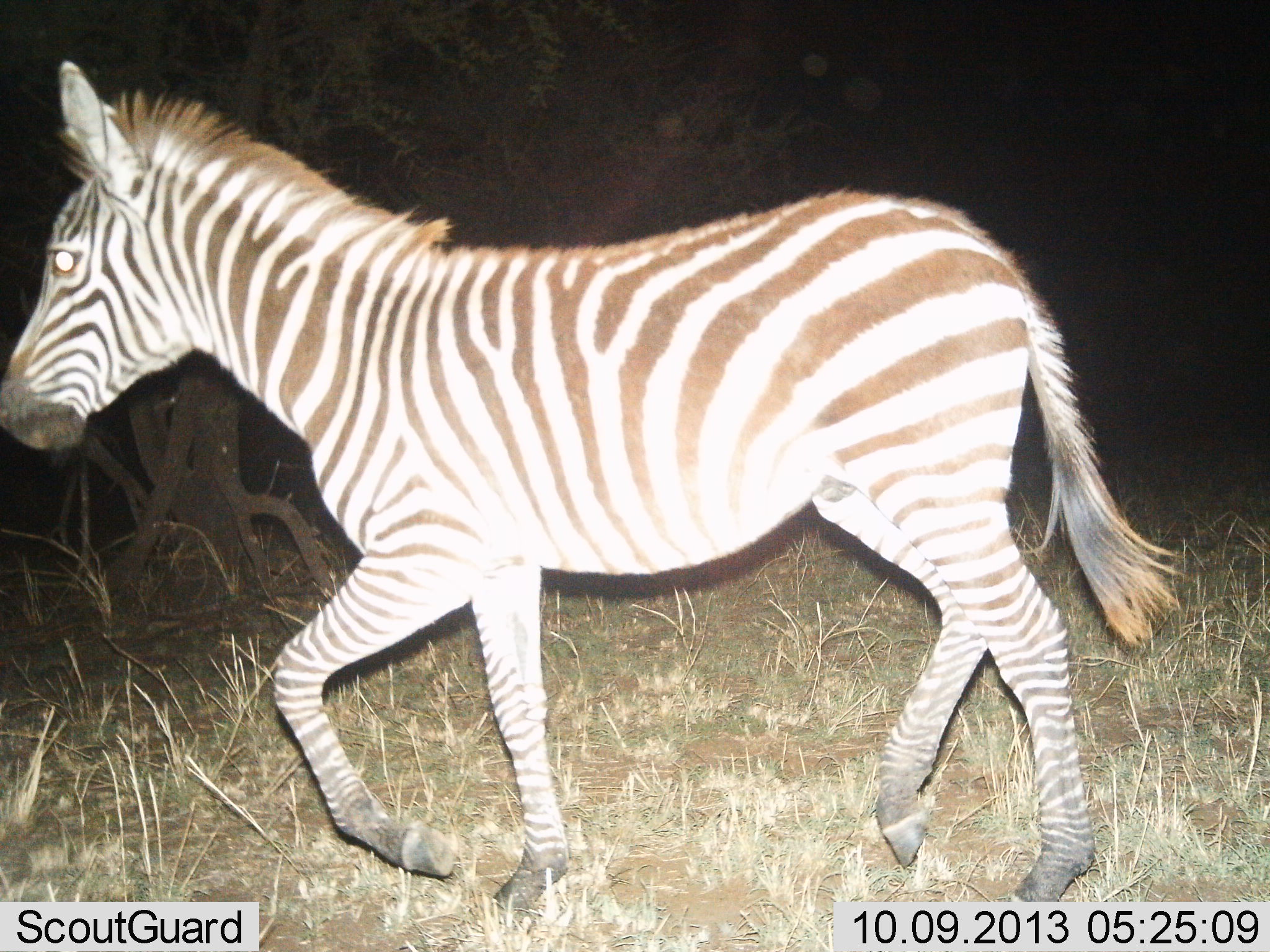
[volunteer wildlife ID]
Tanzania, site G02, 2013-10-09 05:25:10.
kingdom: Animalia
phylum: Chordata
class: Mammalia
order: Perissodactyla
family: Equidae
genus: Equus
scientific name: Equus quagga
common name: plains zebra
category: zebra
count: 1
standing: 0%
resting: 0%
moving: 97%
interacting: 3%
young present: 6%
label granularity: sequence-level